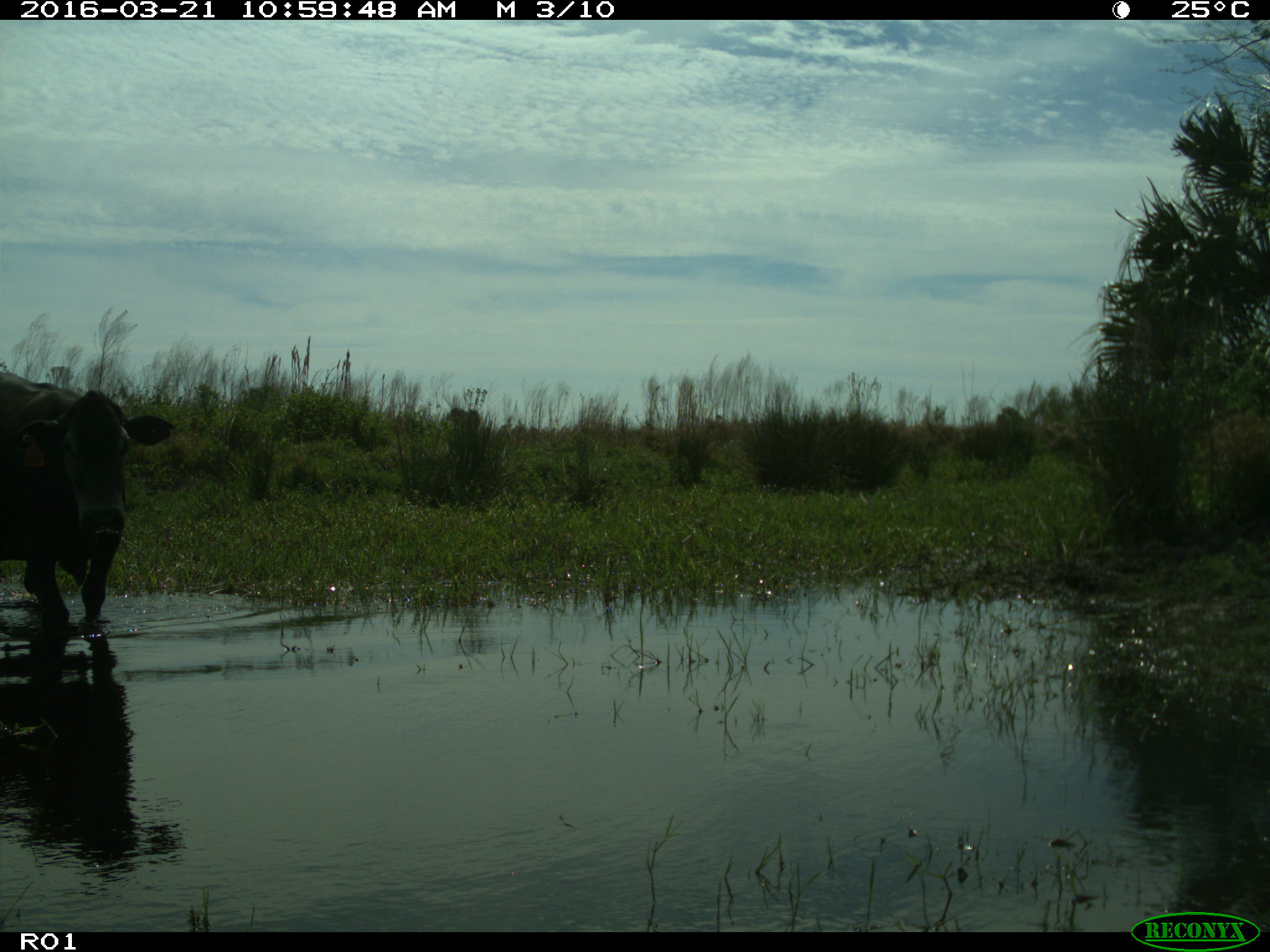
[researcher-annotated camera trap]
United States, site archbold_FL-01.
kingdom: Animalia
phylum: Chordata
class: Mammalia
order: Artiodactyla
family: Bovidae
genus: Bos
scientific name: Bos taurus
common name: domestic cow